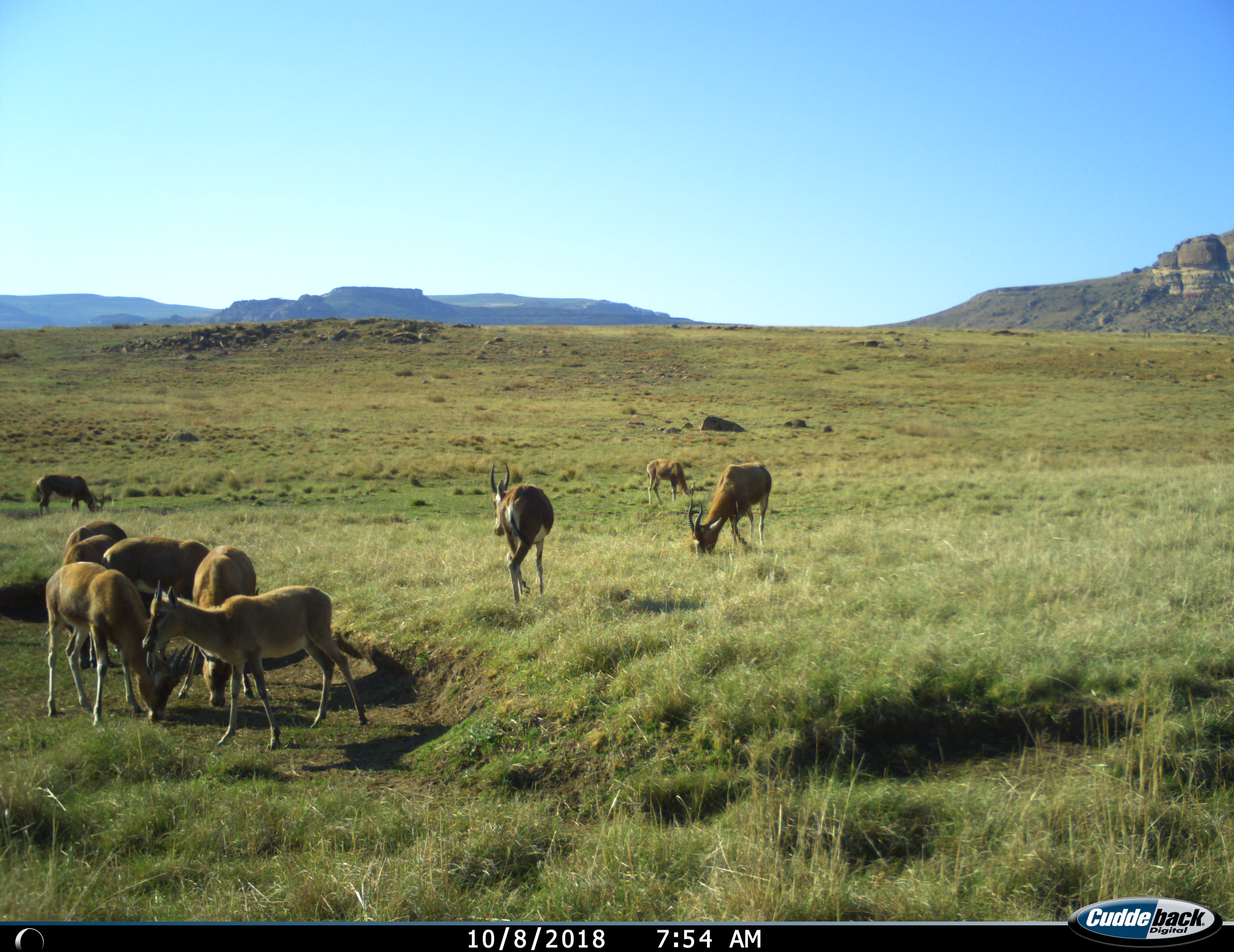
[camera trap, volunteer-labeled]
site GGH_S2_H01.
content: unidentified animal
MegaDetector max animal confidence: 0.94